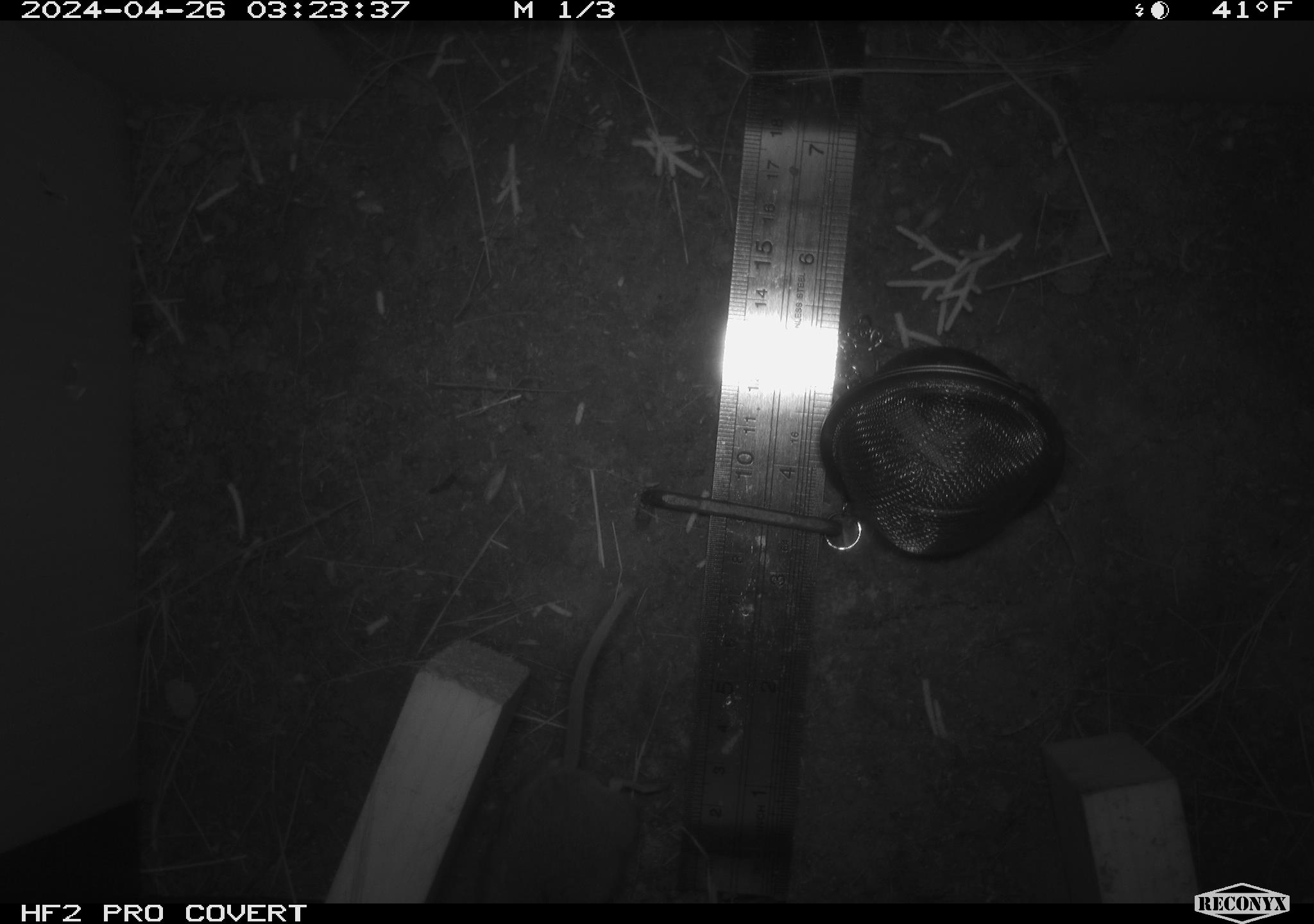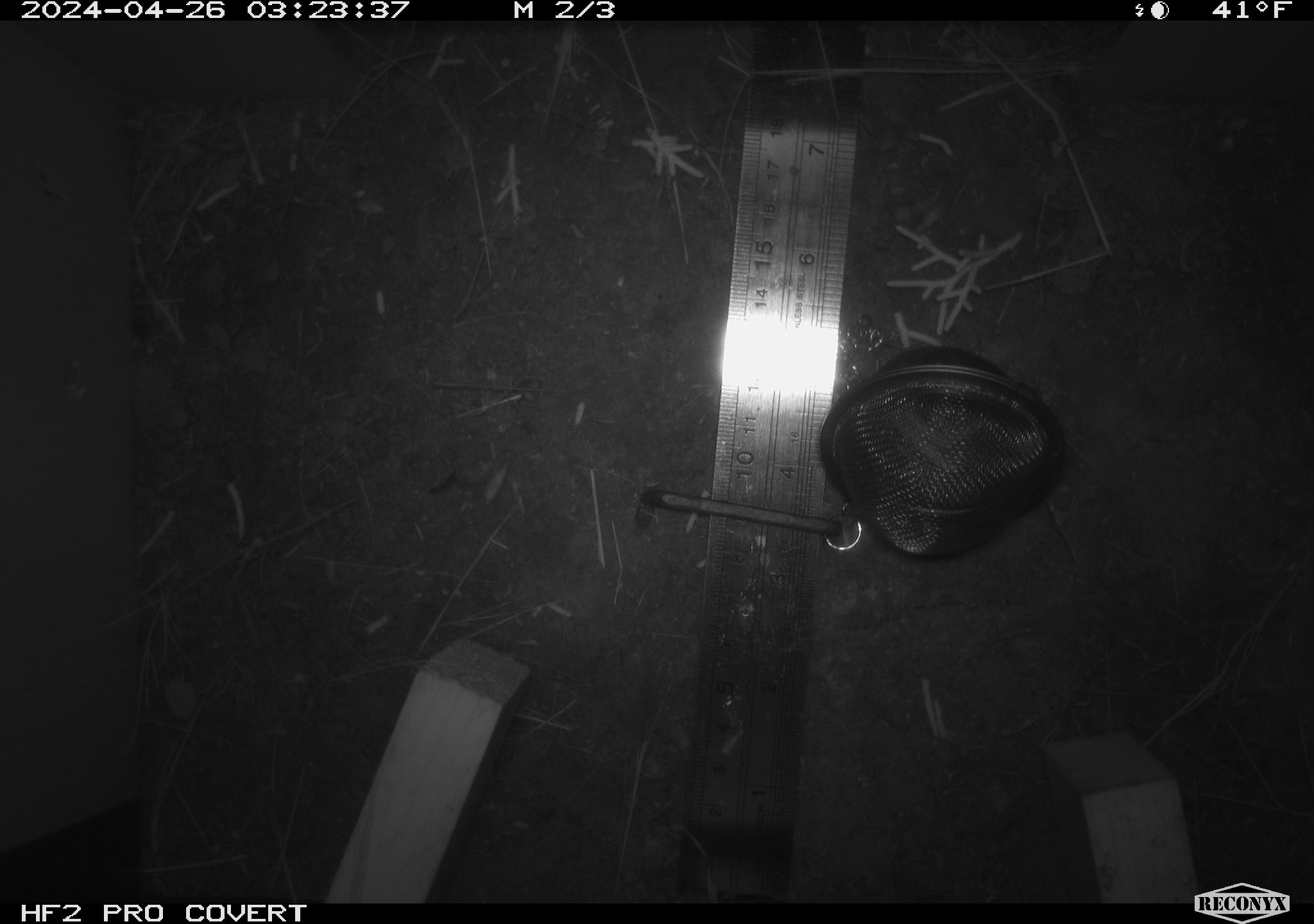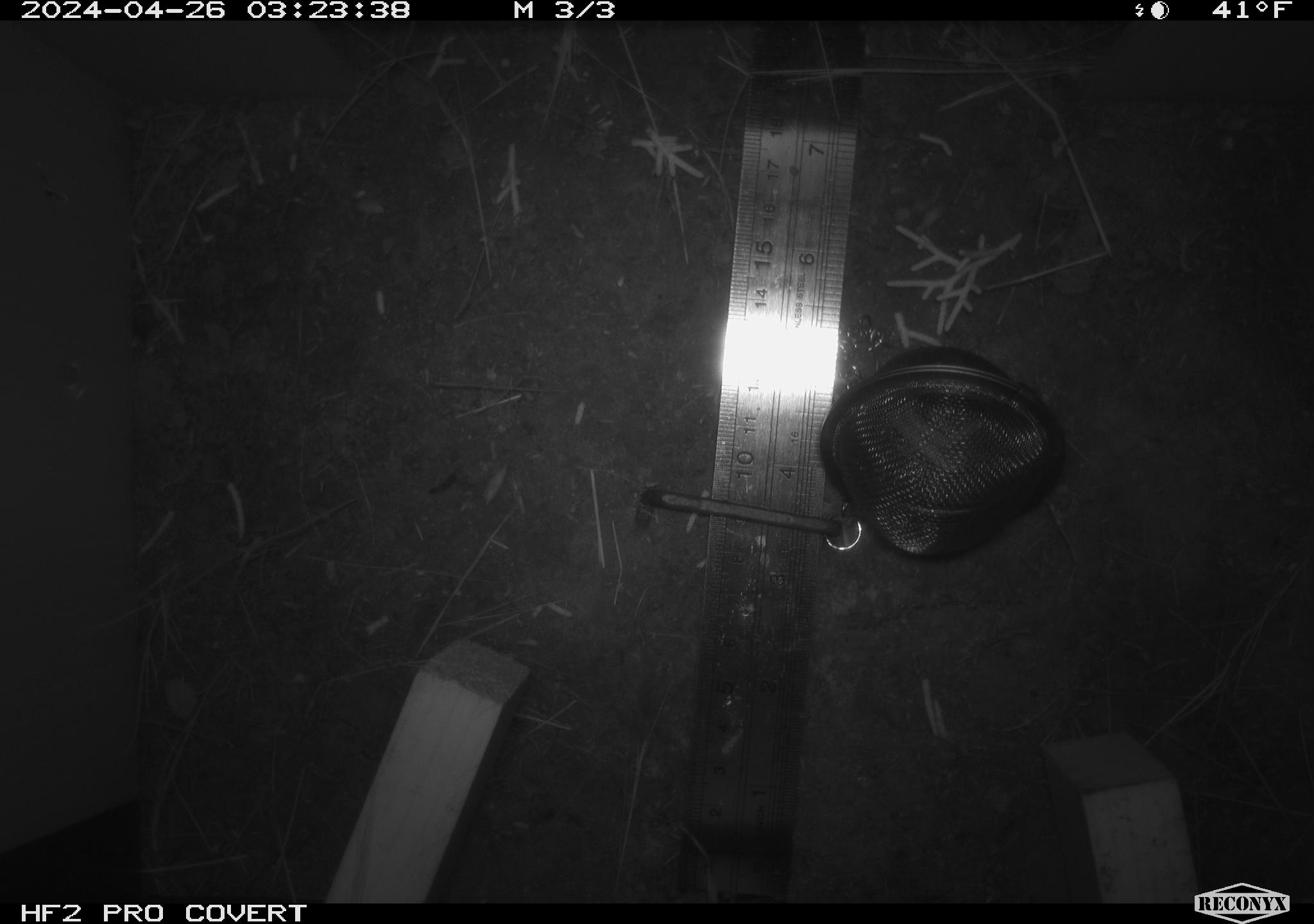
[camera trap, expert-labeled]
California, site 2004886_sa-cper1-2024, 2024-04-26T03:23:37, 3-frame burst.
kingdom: Animalia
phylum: Chordata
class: Mammalia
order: Rodentia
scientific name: Rodentia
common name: rodent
Rodent (Rodentia).